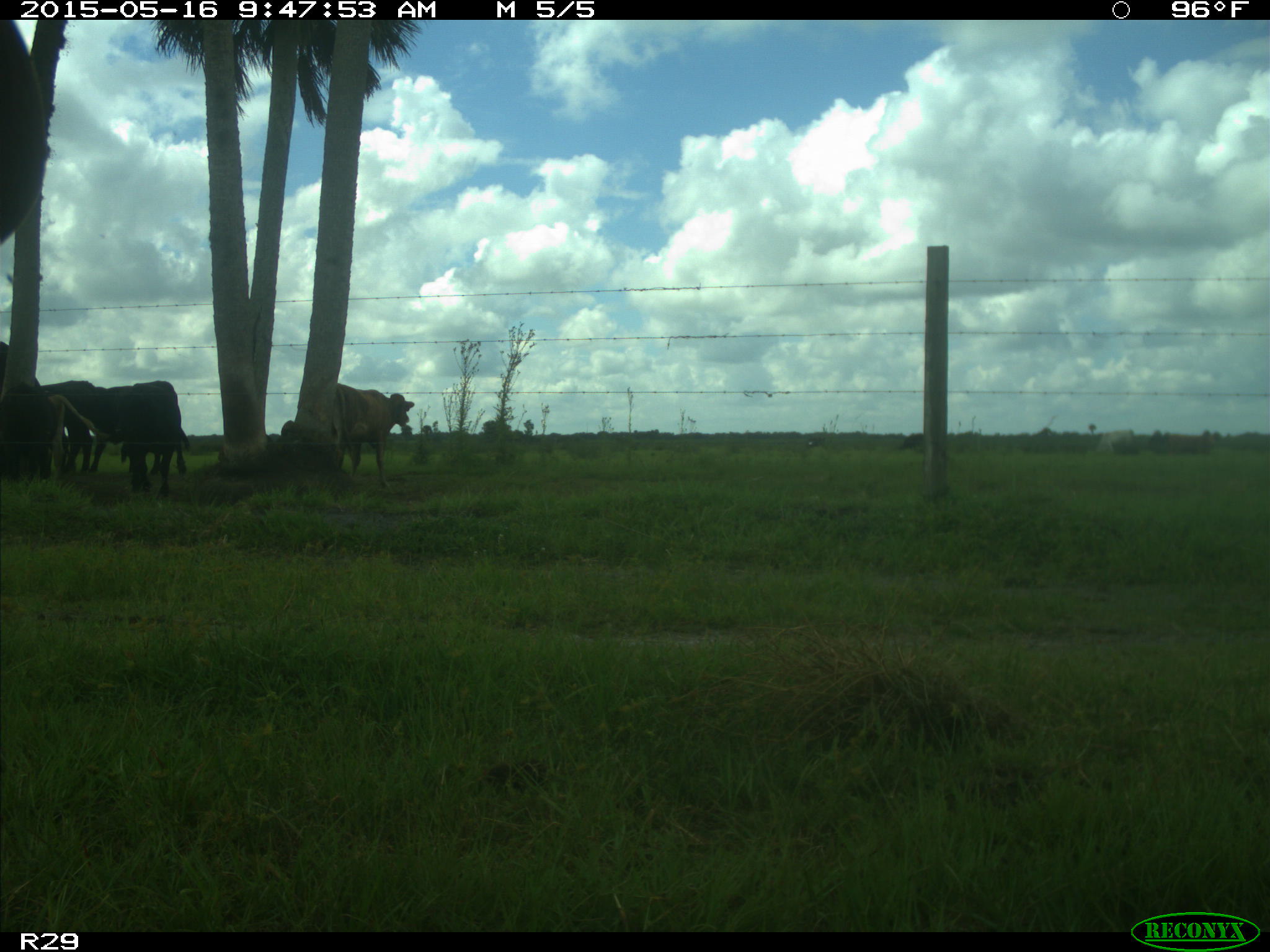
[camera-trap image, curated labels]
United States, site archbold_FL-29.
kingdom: Animalia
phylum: Chordata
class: Mammalia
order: Artiodactyla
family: Bovidae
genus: Bos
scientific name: Bos taurus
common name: domestic cow